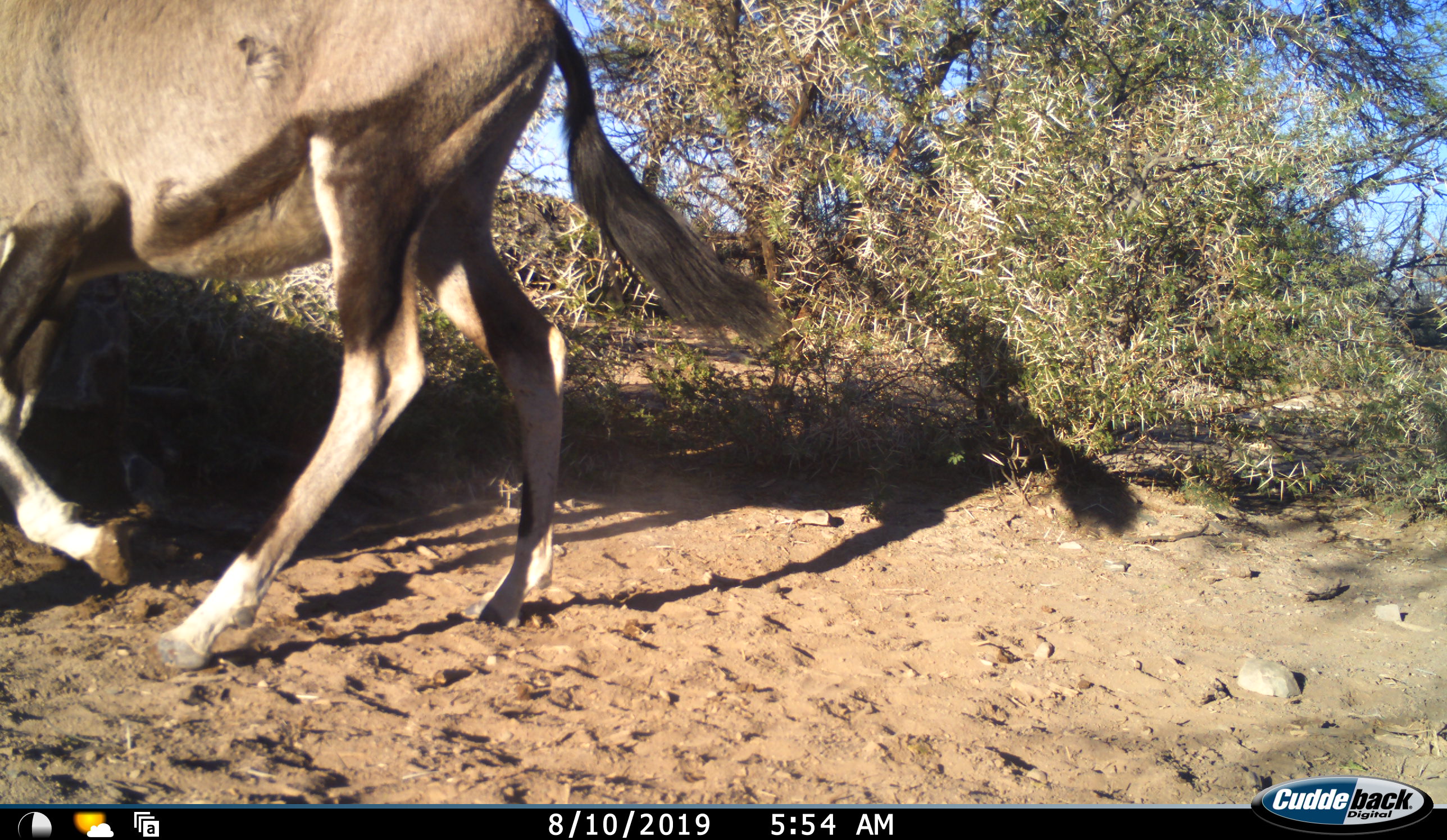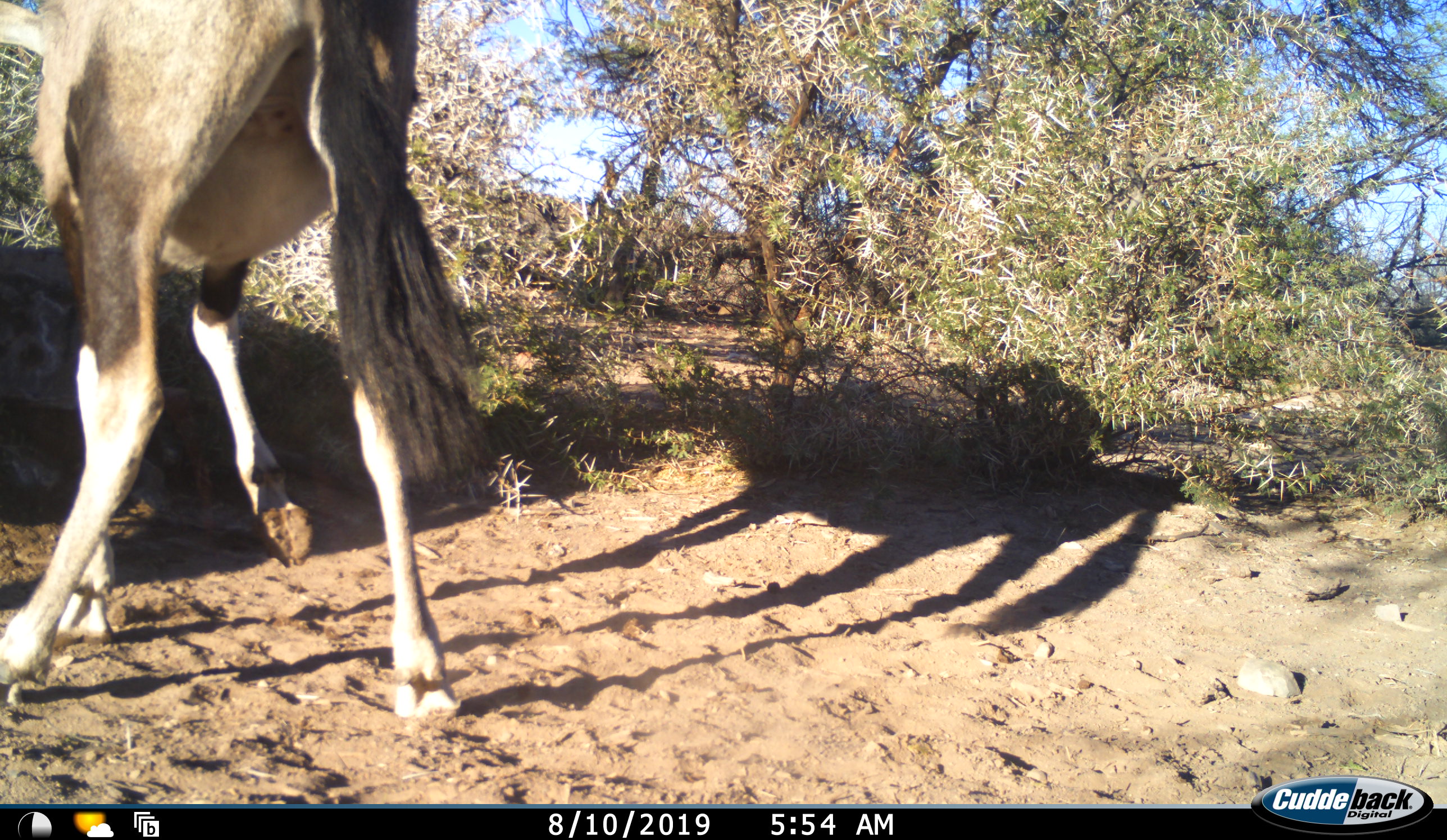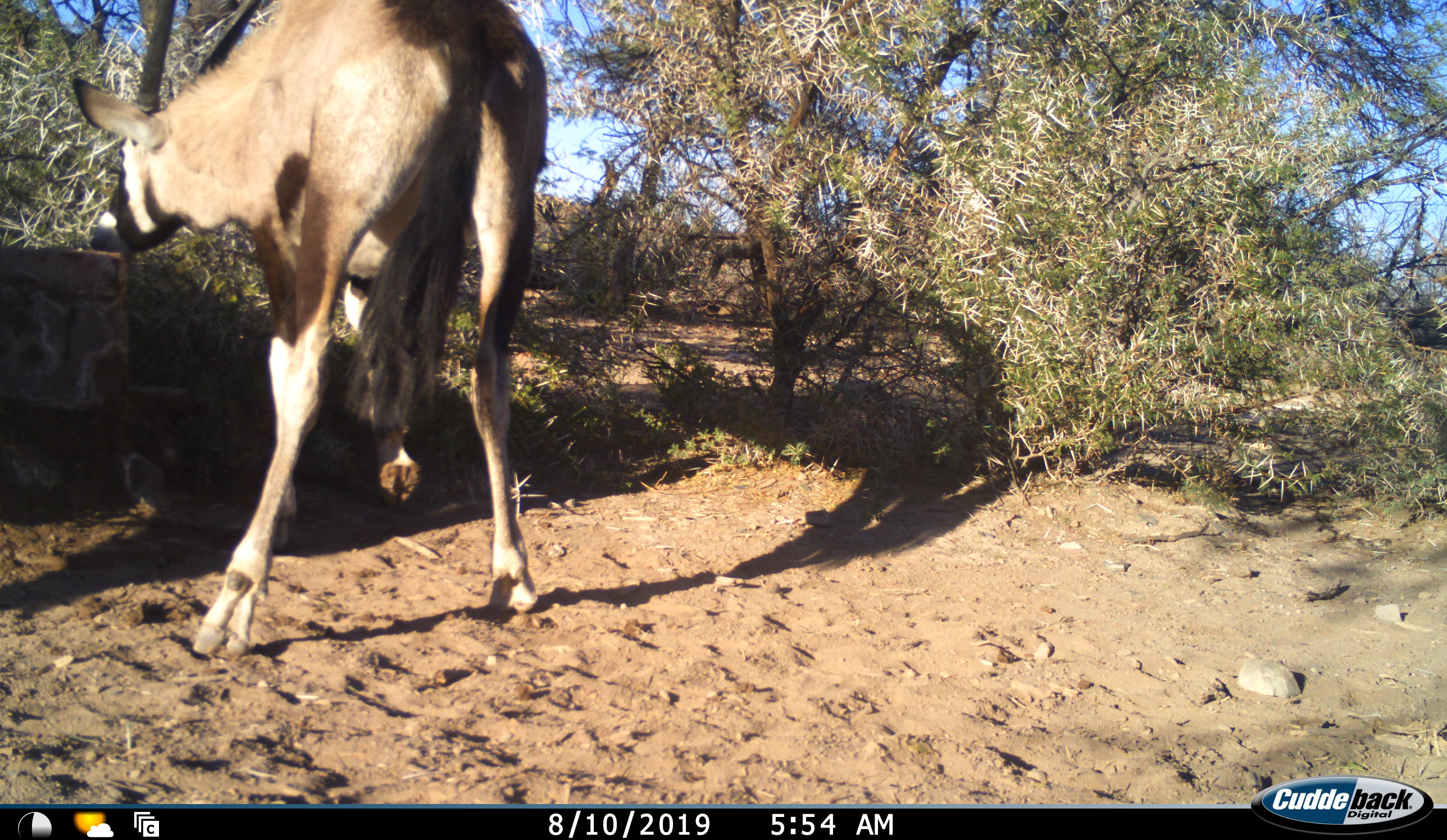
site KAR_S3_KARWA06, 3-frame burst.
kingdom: Animalia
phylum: Chordata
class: Mammalia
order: Artiodactyla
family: Bovidae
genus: Oryx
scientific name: Oryx gazella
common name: gemsbok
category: oryx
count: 1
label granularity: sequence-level